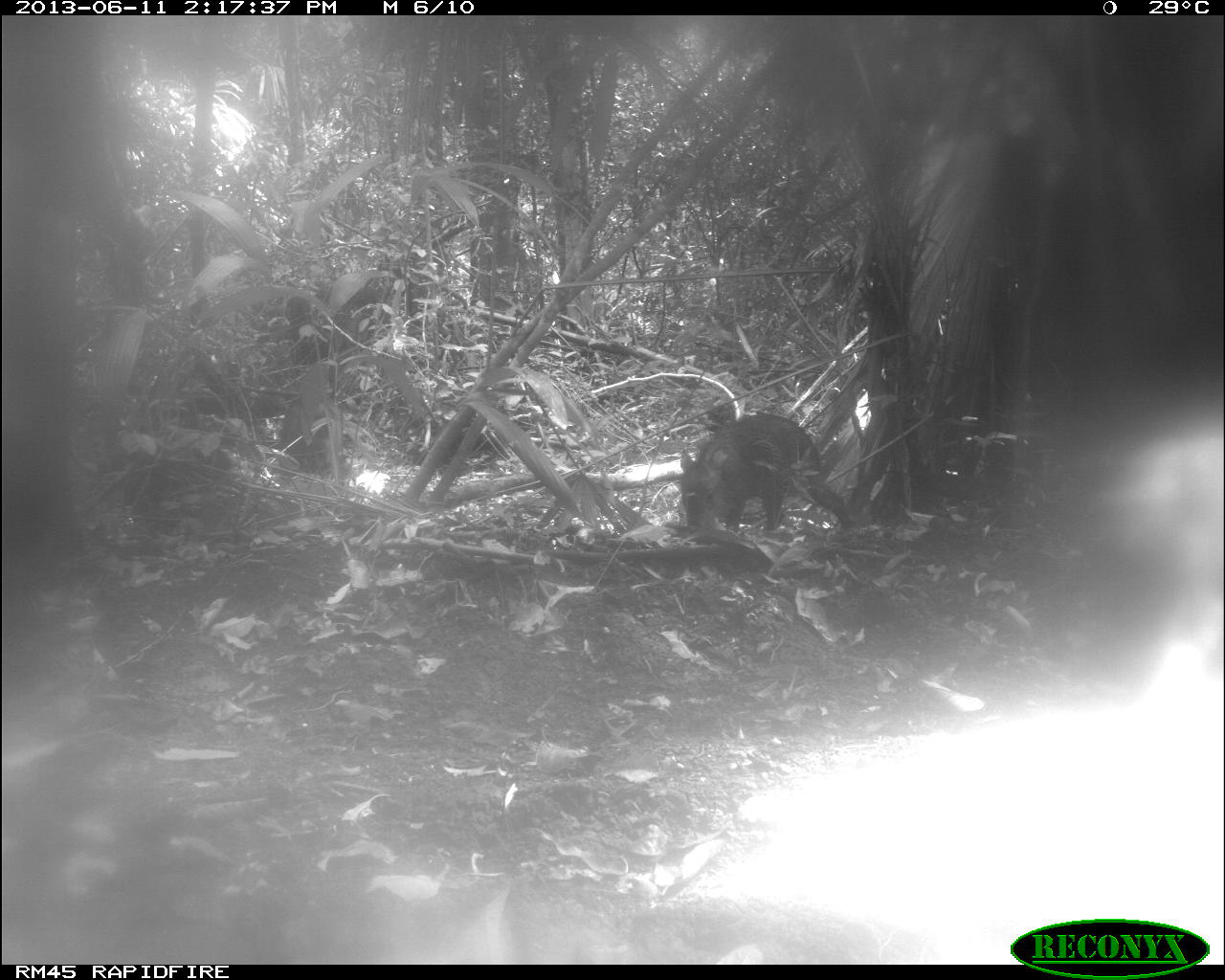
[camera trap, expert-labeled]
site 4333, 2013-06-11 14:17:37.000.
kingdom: Animalia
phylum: Chordata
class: Mammalia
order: Artiodactyla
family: Tayassuidae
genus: Tayassu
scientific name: Tayassu pecari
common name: white-lipped peccary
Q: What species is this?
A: Tayassu pecari (white-lipped peccary).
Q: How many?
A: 3.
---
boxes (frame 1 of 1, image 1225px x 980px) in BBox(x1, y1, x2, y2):
tayassu pecari: BBox(677, 414, 857, 530)